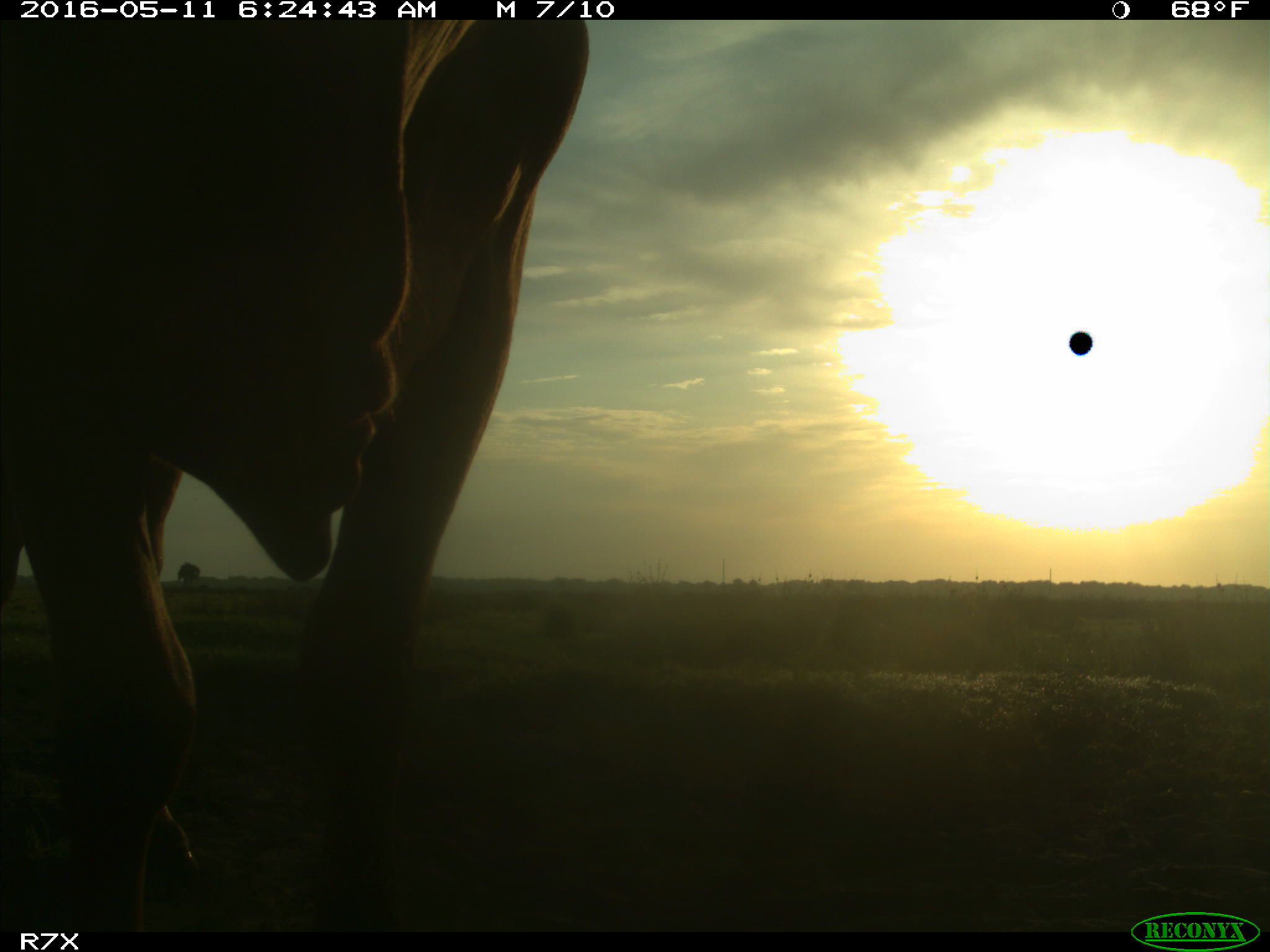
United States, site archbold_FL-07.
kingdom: Animalia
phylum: Chordata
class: Mammalia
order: Artiodactyla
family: Bovidae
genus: Bos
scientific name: Bos taurus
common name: domestic cow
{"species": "Bos taurus (domestic cow)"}